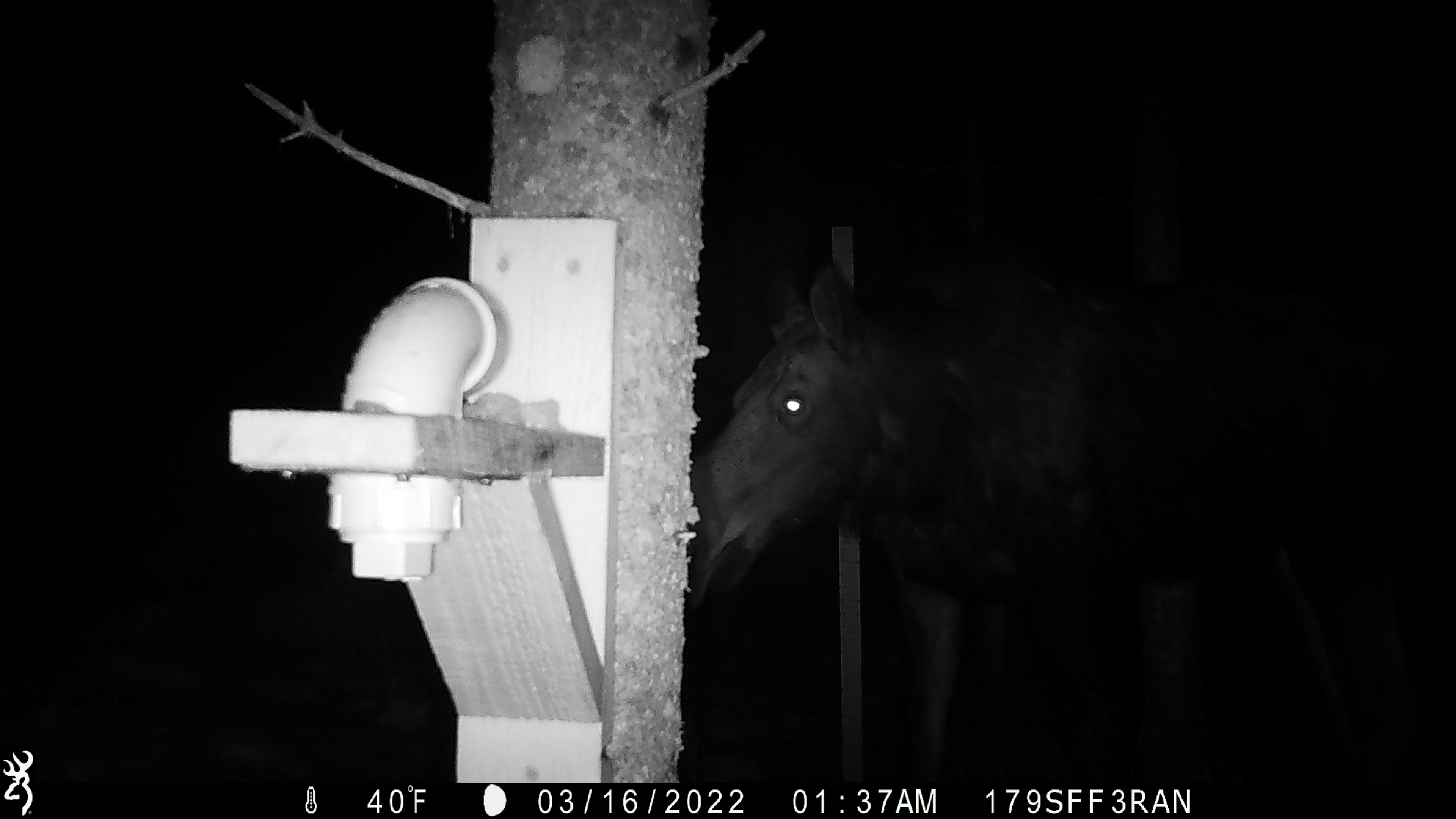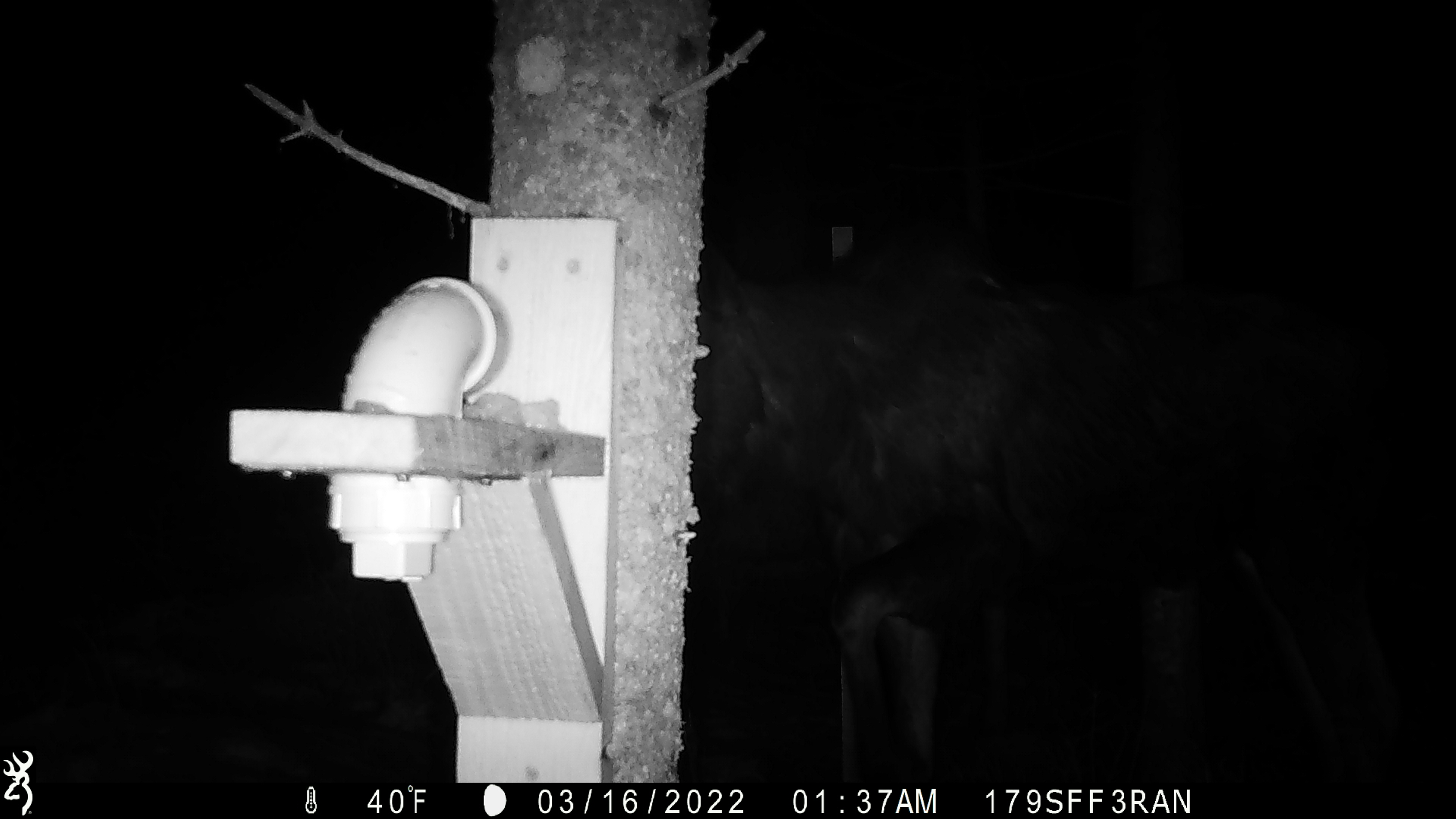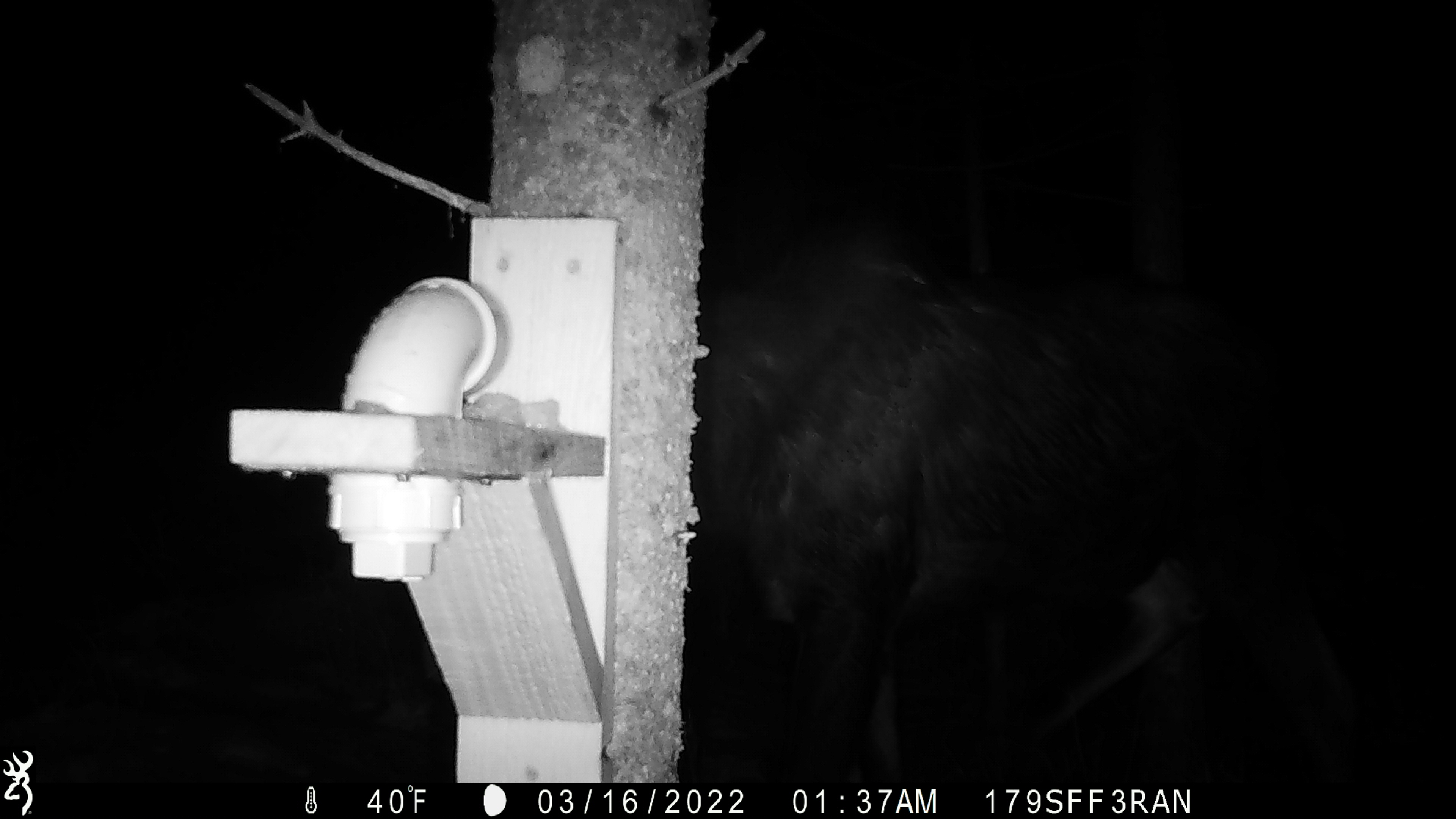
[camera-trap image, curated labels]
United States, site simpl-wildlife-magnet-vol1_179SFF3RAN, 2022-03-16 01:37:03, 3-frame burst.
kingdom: Animalia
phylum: Chordata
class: Mammalia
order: Artiodactyla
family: Cervidae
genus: Alces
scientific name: Alces alces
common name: moose